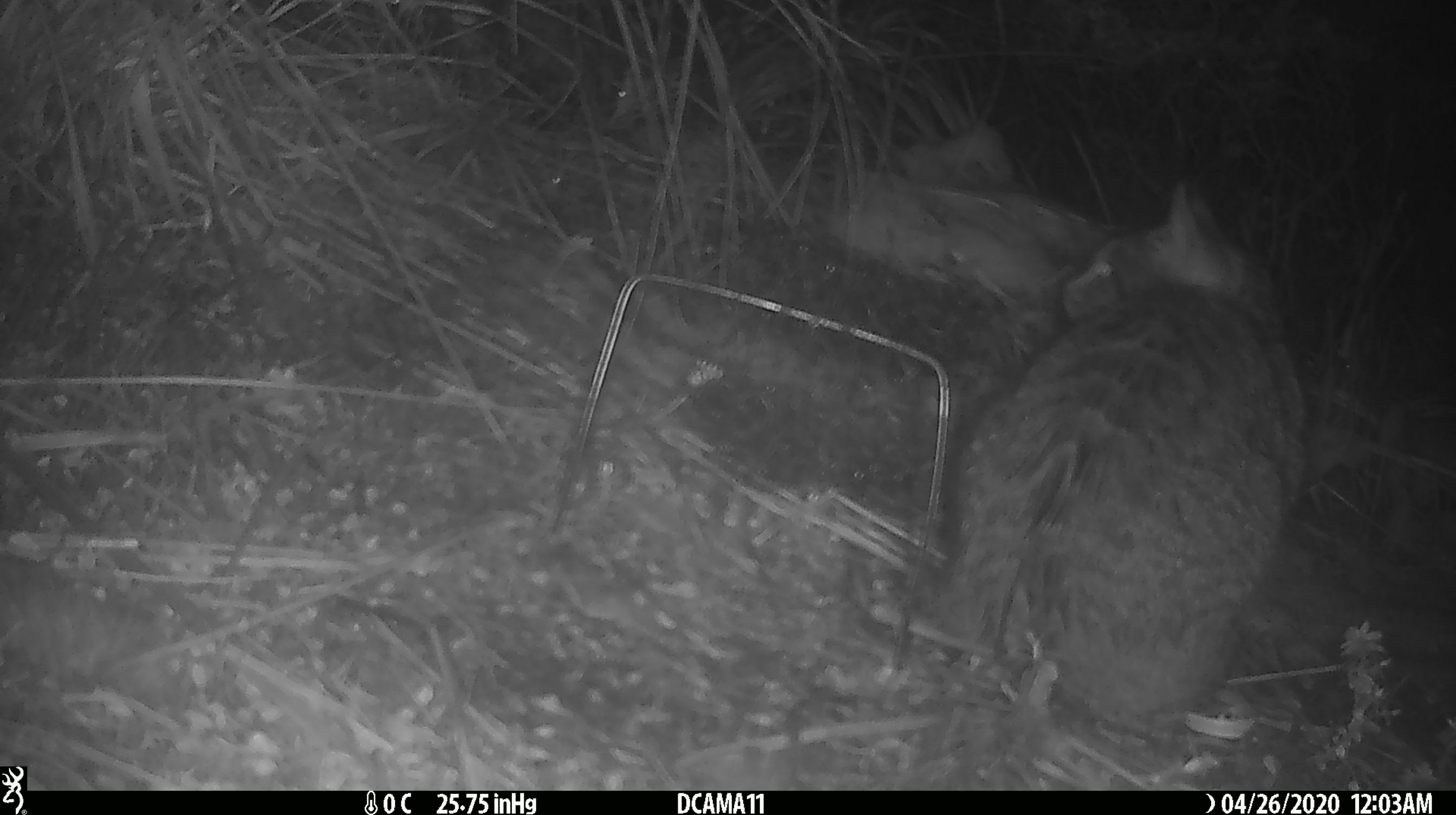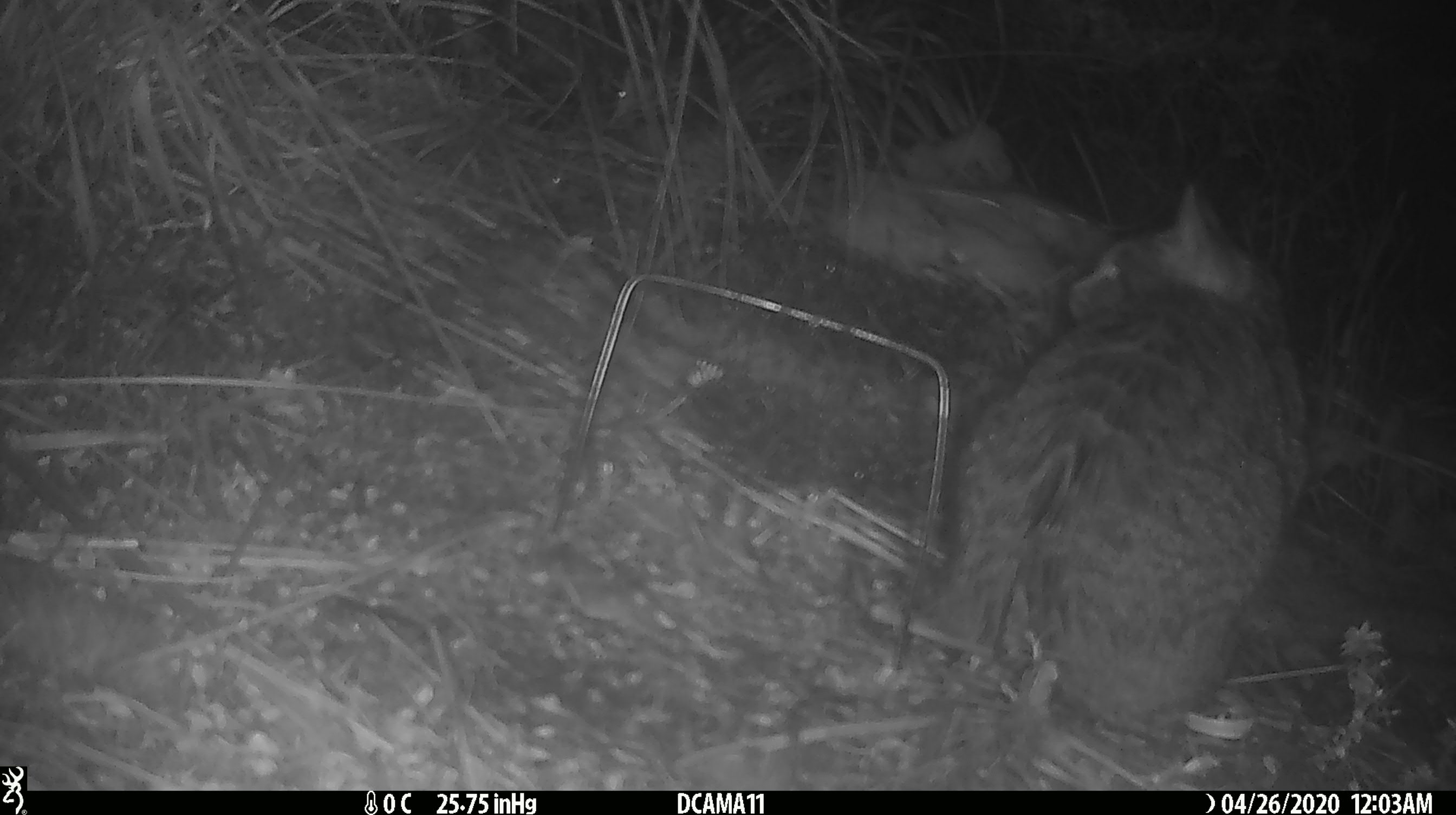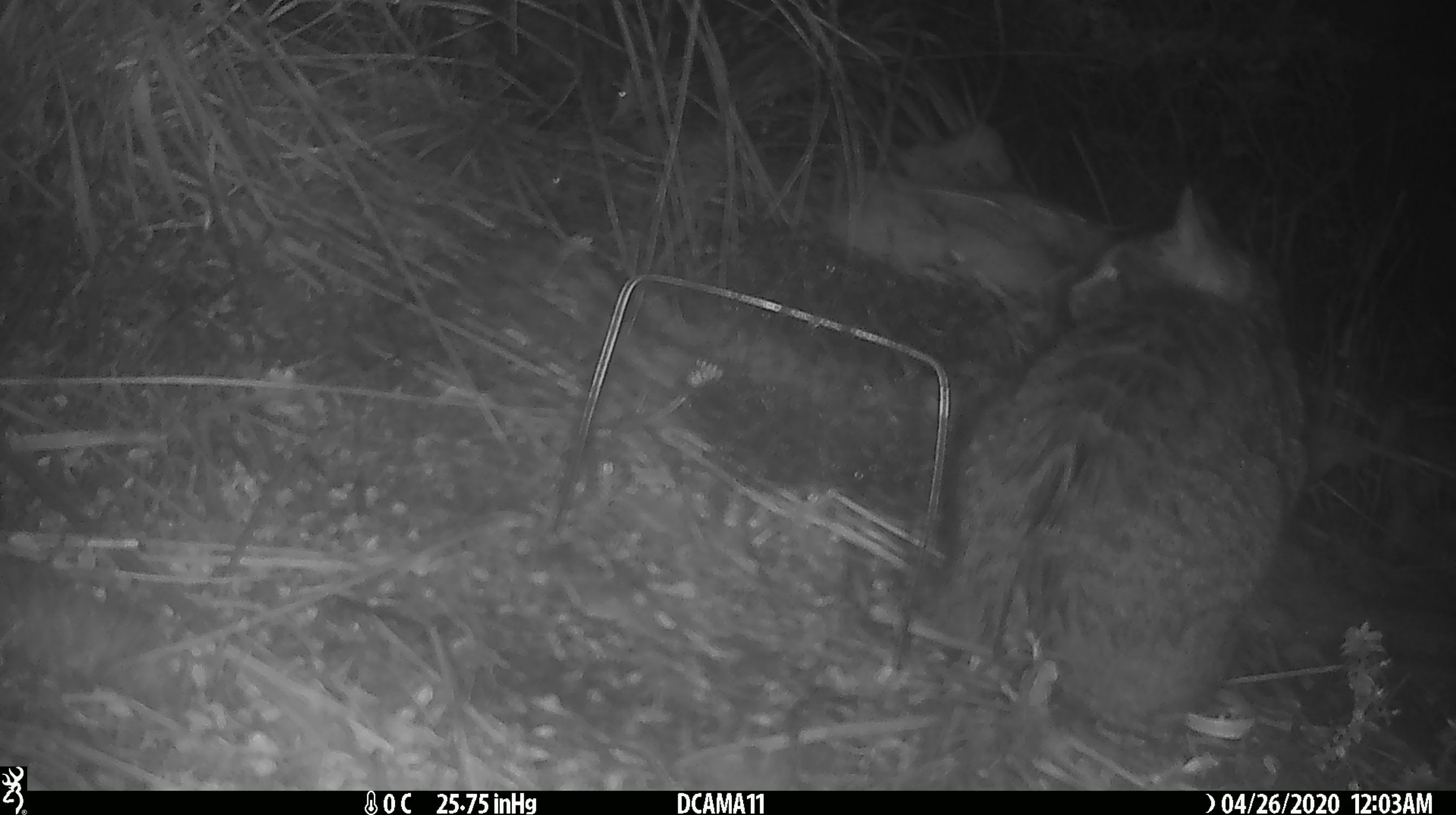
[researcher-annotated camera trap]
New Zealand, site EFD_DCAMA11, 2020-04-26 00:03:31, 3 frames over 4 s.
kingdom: Animalia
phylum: Chordata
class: Mammalia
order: Carnivora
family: Felidae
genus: Felis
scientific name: Felis catus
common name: domestic cat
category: cat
Cat (domestic cat) (Felis catus).